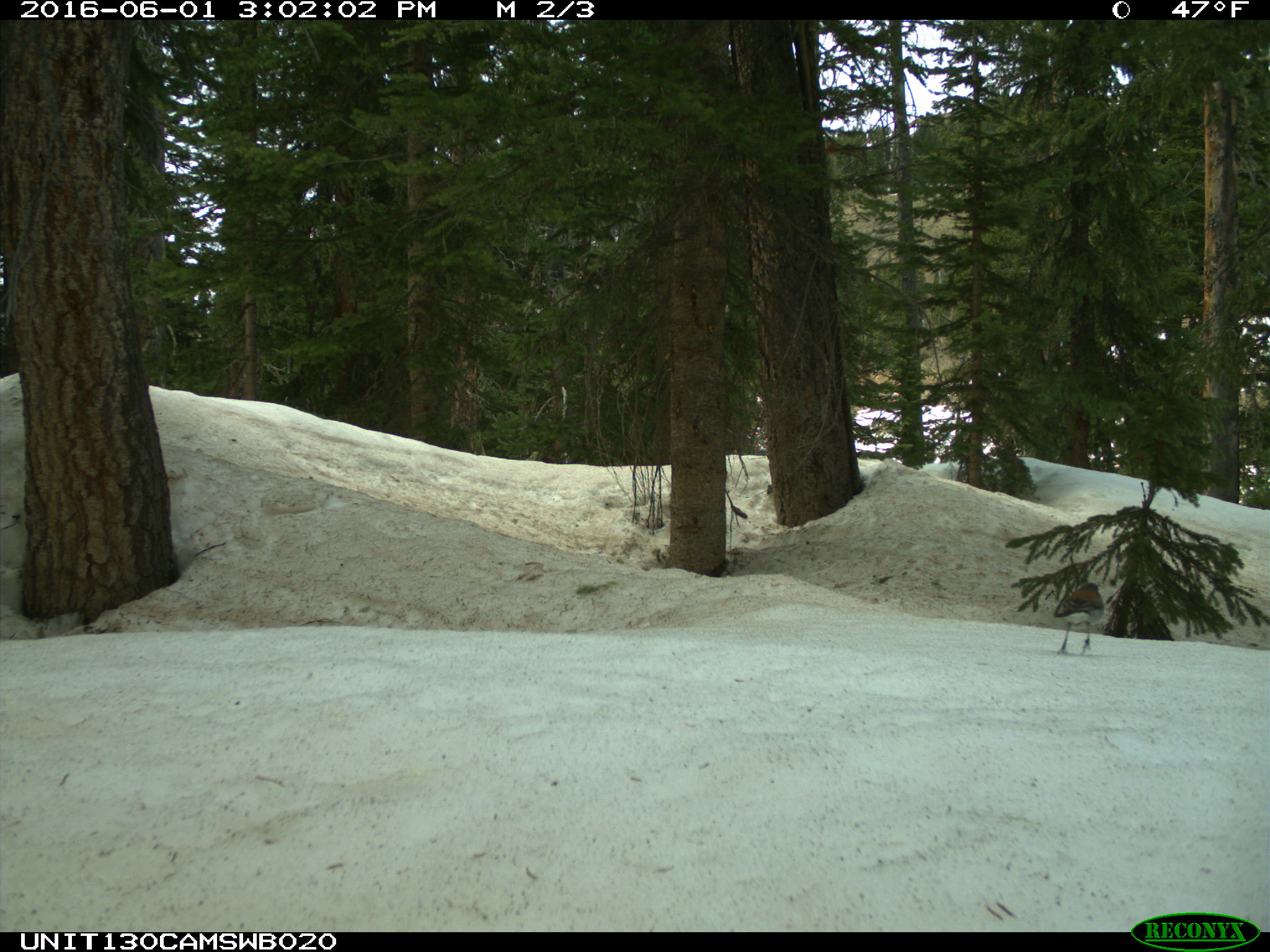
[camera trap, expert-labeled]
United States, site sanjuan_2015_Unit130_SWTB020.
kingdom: Animalia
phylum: Chordata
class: Aves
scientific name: Aves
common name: birds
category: unidentified bird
Unidentified bird (birds) (Aves).